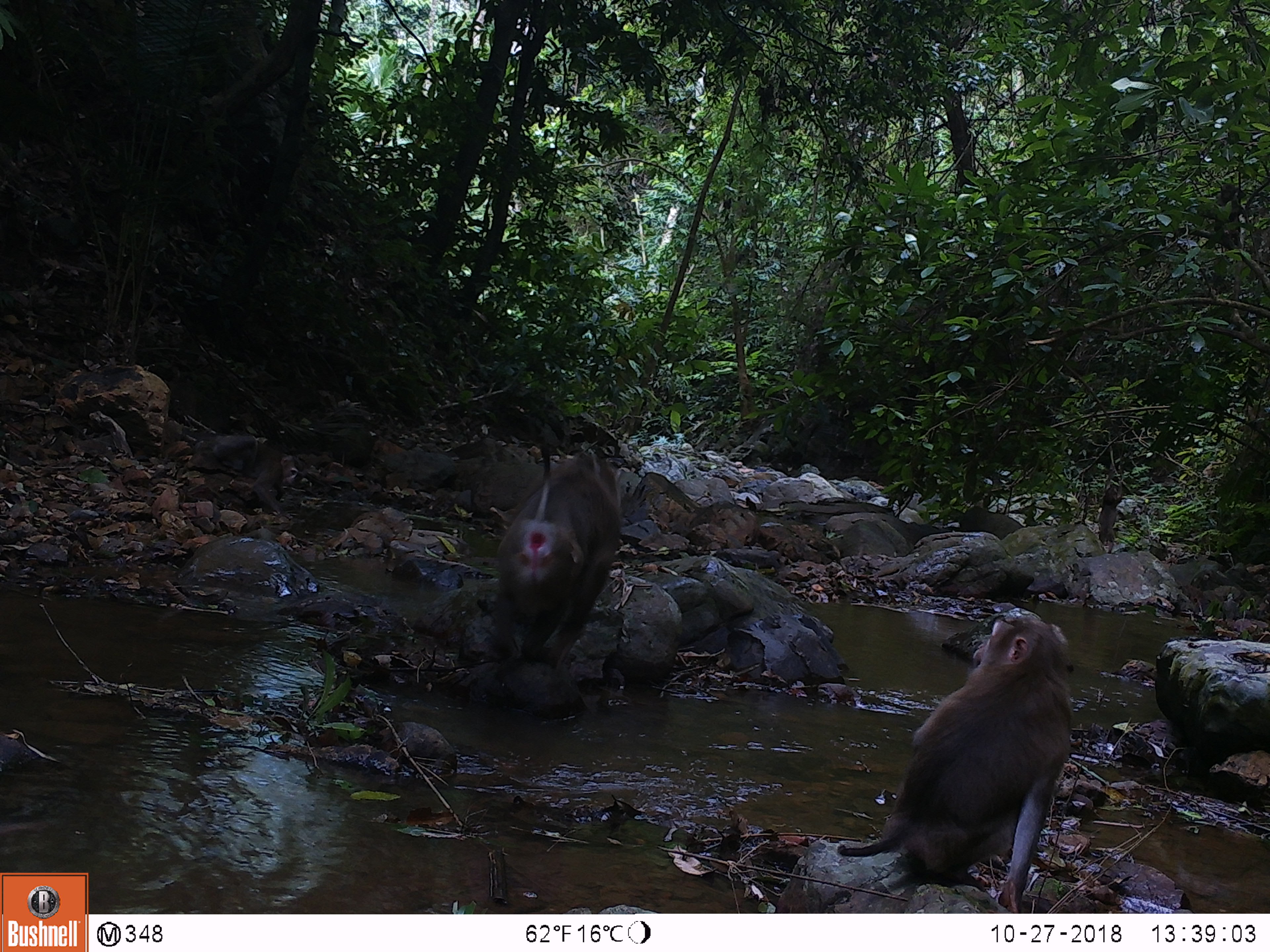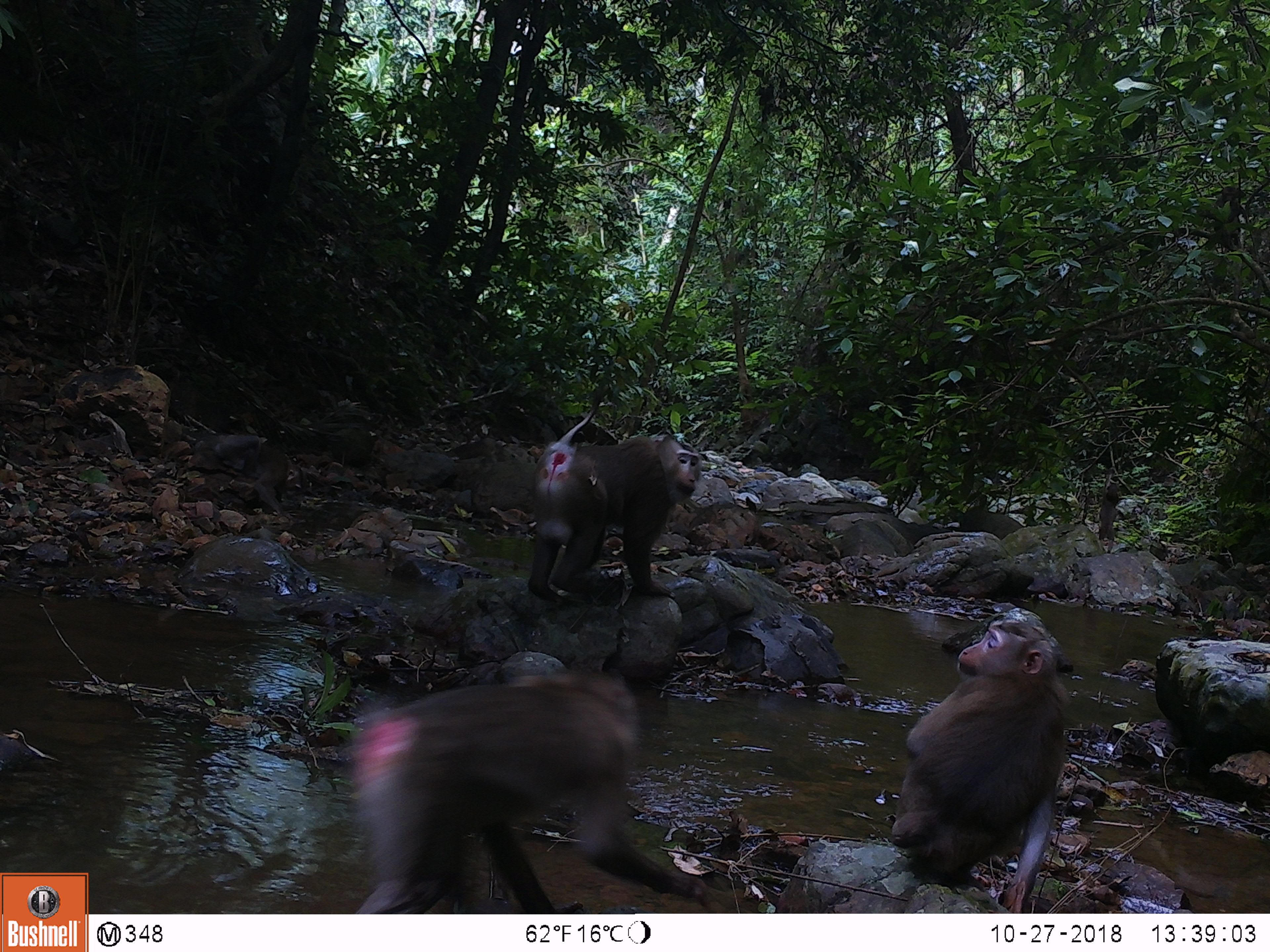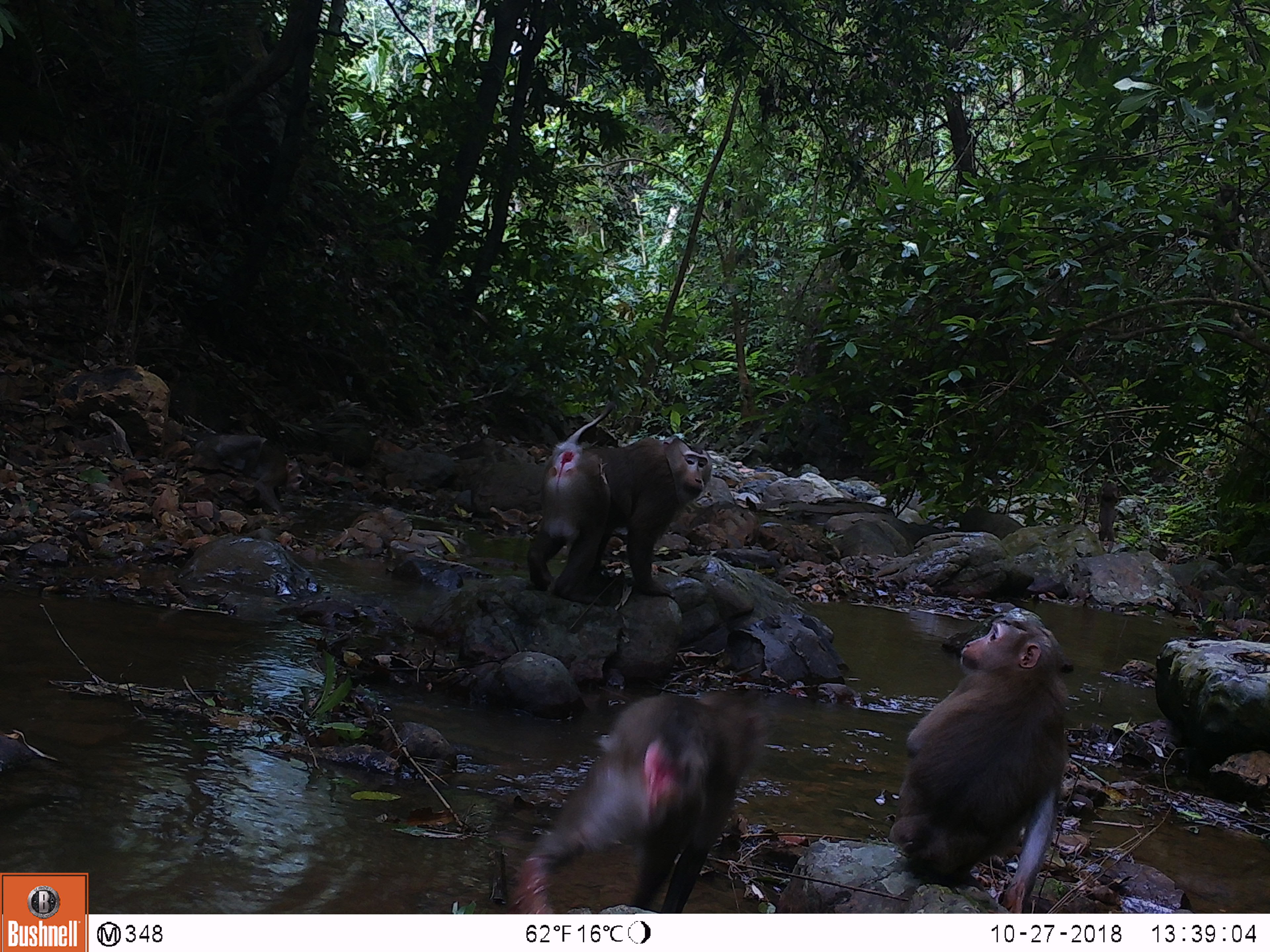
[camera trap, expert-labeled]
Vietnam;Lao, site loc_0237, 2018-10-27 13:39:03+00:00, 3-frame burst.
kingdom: Animalia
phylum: Chordata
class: Mammalia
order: Primates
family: Cercopithecidae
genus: Macaca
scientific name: Macaca nemestrina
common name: pig-tailed macaque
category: pig tailed macaque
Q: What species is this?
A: Pig tailed macaque (pig-tailed macaque) (Macaca nemestrina).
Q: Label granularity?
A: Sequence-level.